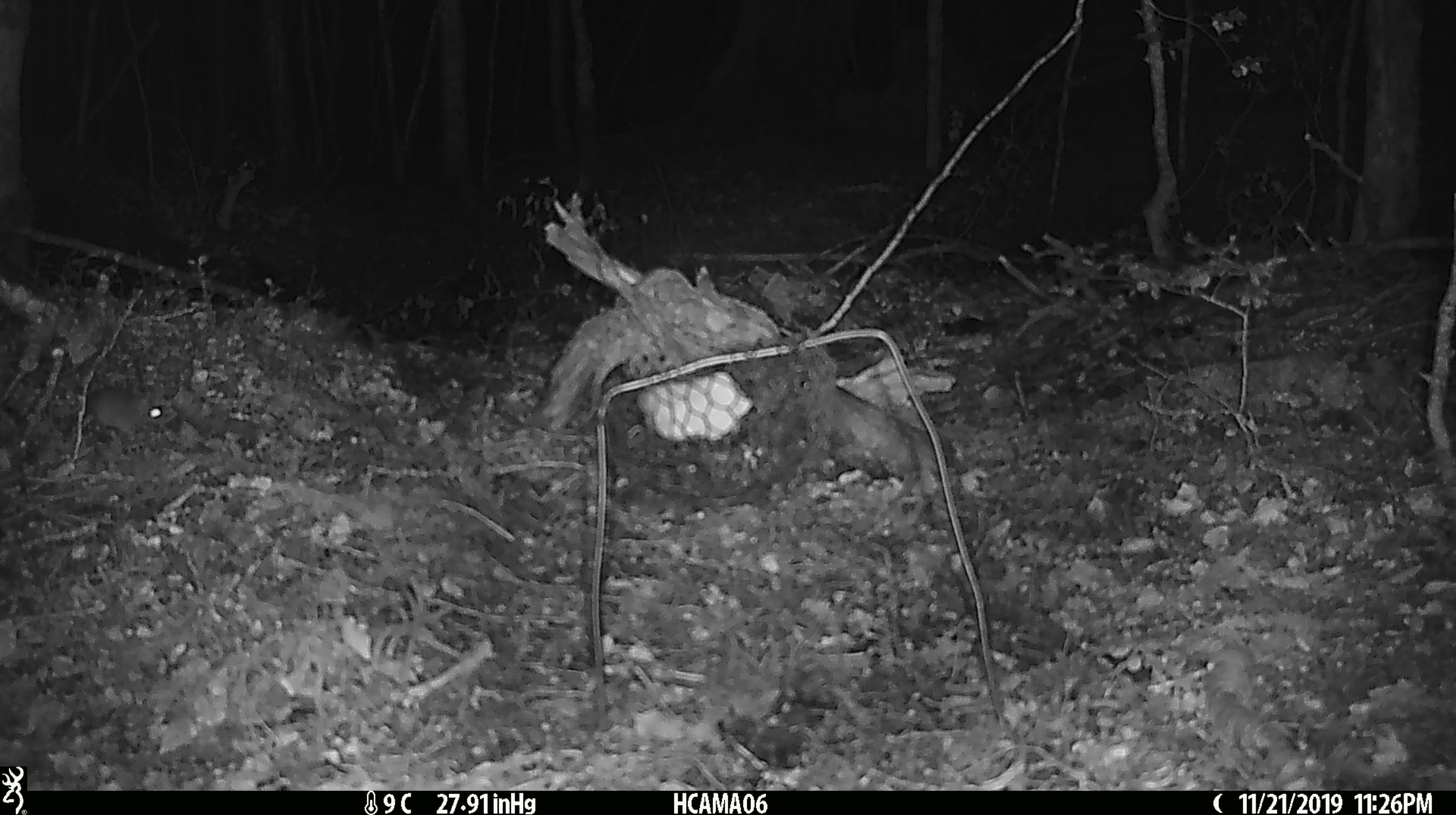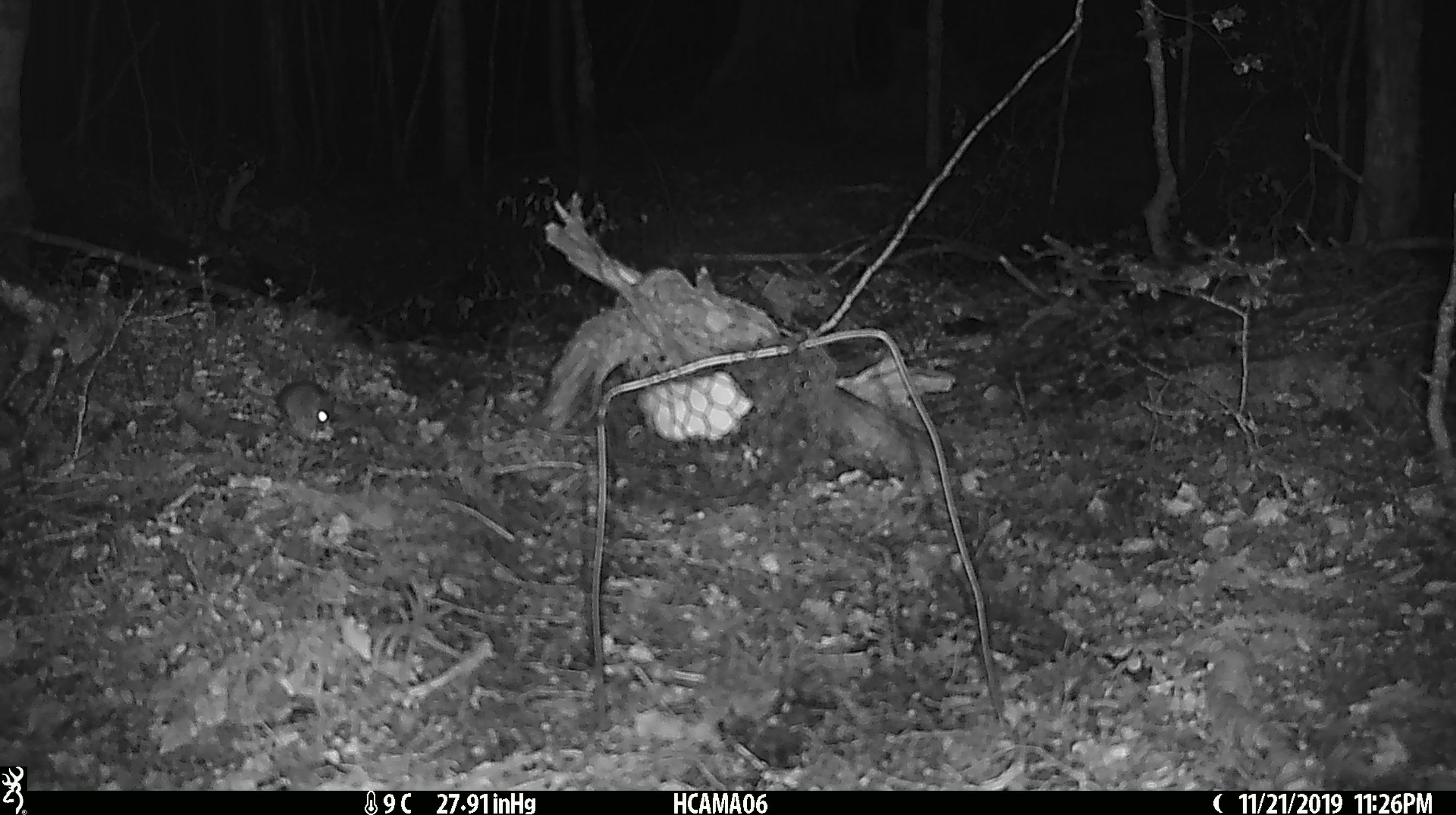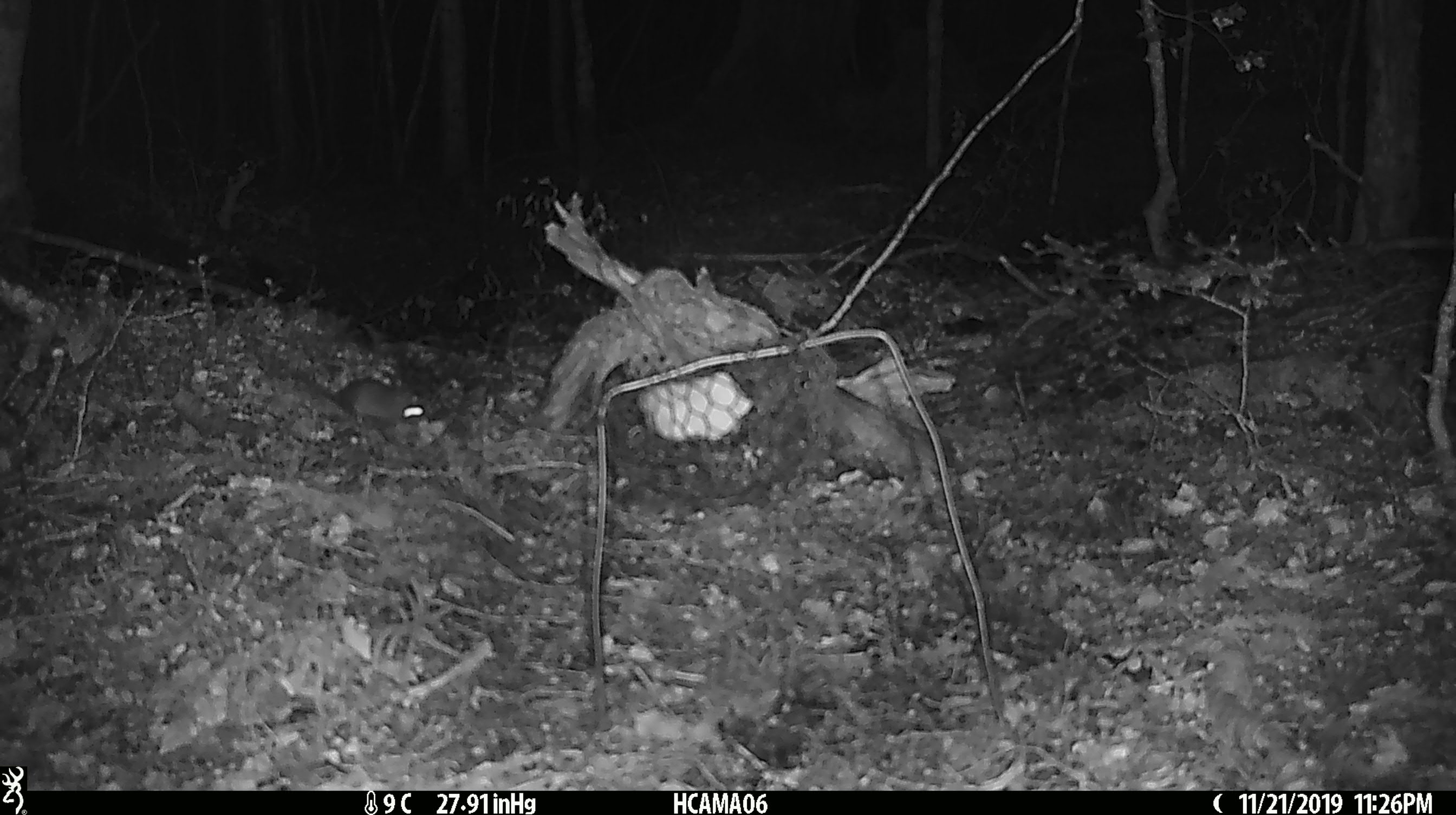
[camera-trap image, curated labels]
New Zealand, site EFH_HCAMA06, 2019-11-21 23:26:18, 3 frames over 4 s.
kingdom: Animalia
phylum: Chordata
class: Mammalia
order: Rodentia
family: Muridae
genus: Mus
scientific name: Mus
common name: mouse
Mouse (Mus).